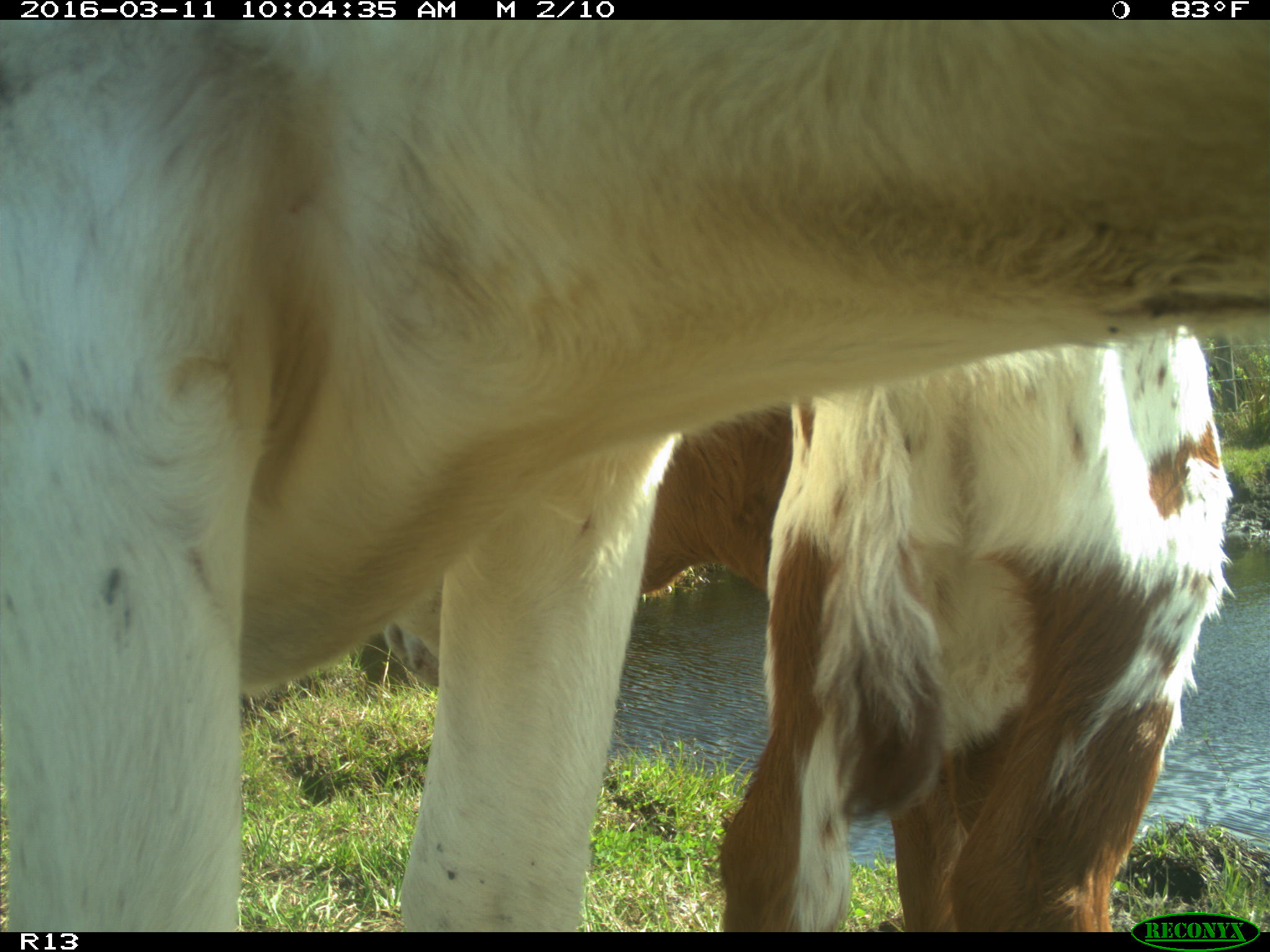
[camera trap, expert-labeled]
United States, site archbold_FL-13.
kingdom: Animalia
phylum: Chordata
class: Mammalia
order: Artiodactyla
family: Bovidae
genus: Bos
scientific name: Bos taurus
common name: domestic cow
Bos taurus (domestic cow).